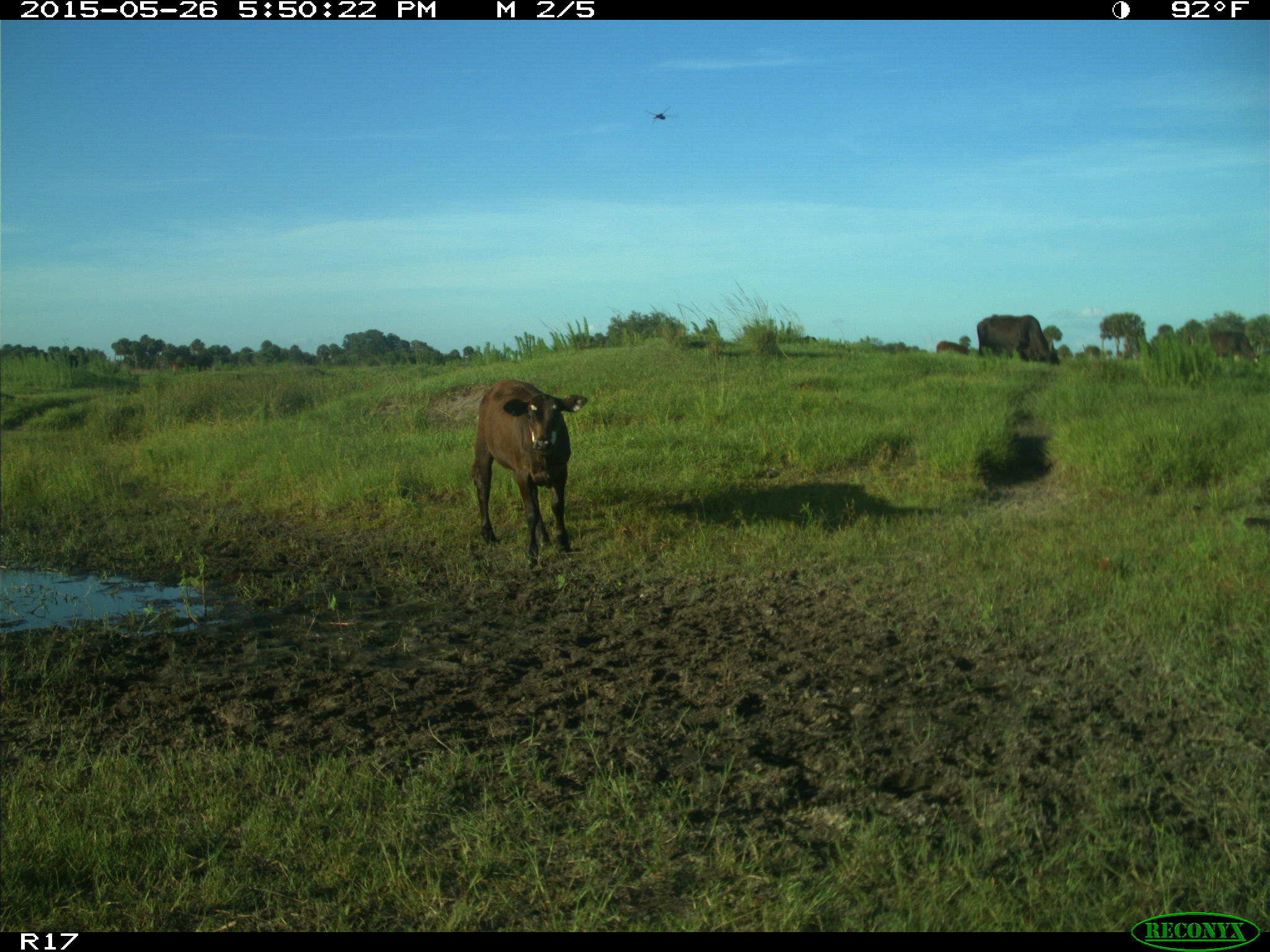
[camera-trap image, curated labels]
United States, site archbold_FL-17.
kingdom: Animalia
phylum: Chordata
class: Mammalia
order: Artiodactyla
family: Bovidae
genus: Bos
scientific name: Bos taurus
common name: domestic cow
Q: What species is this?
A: Bos taurus (domestic cow).